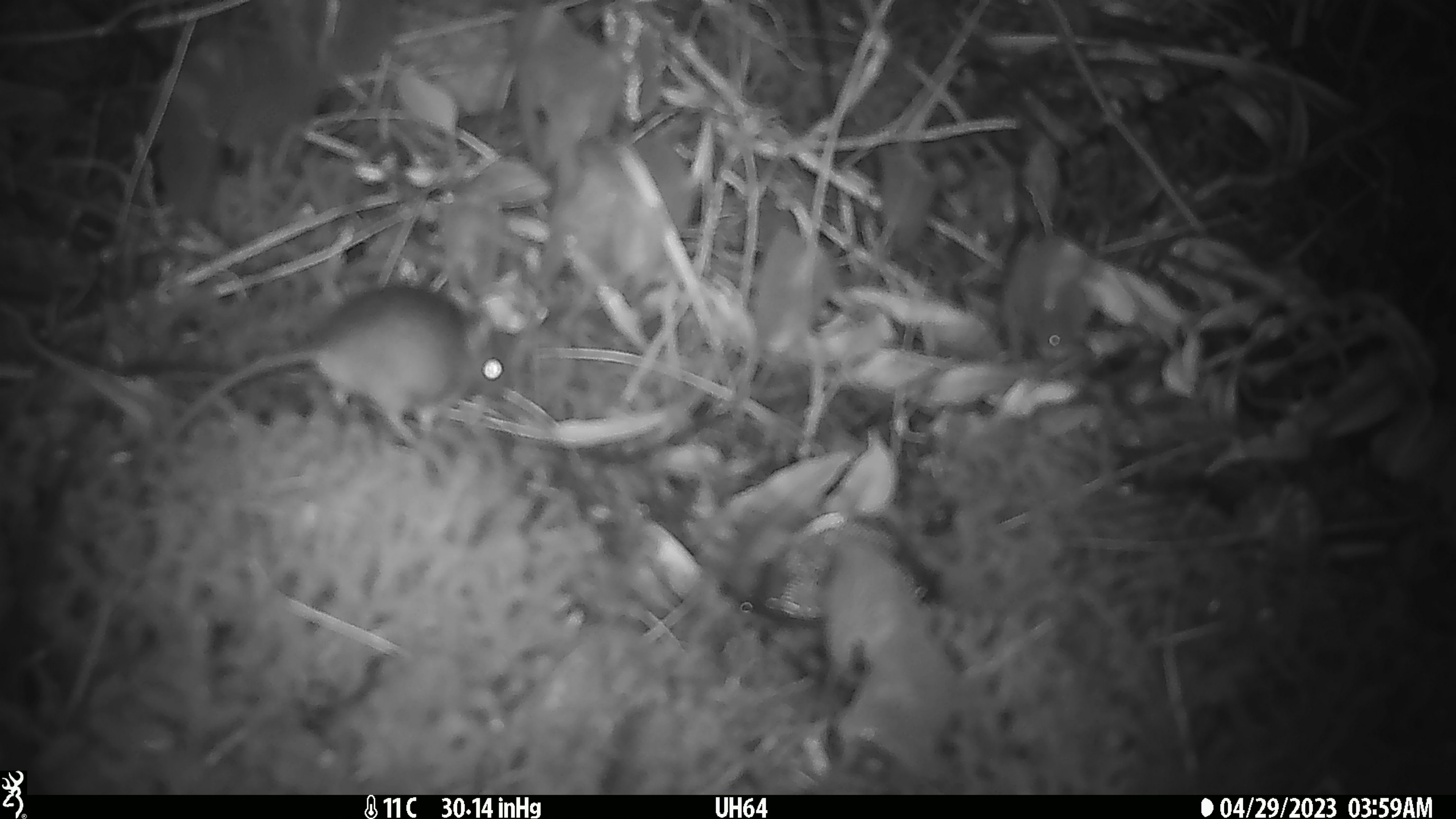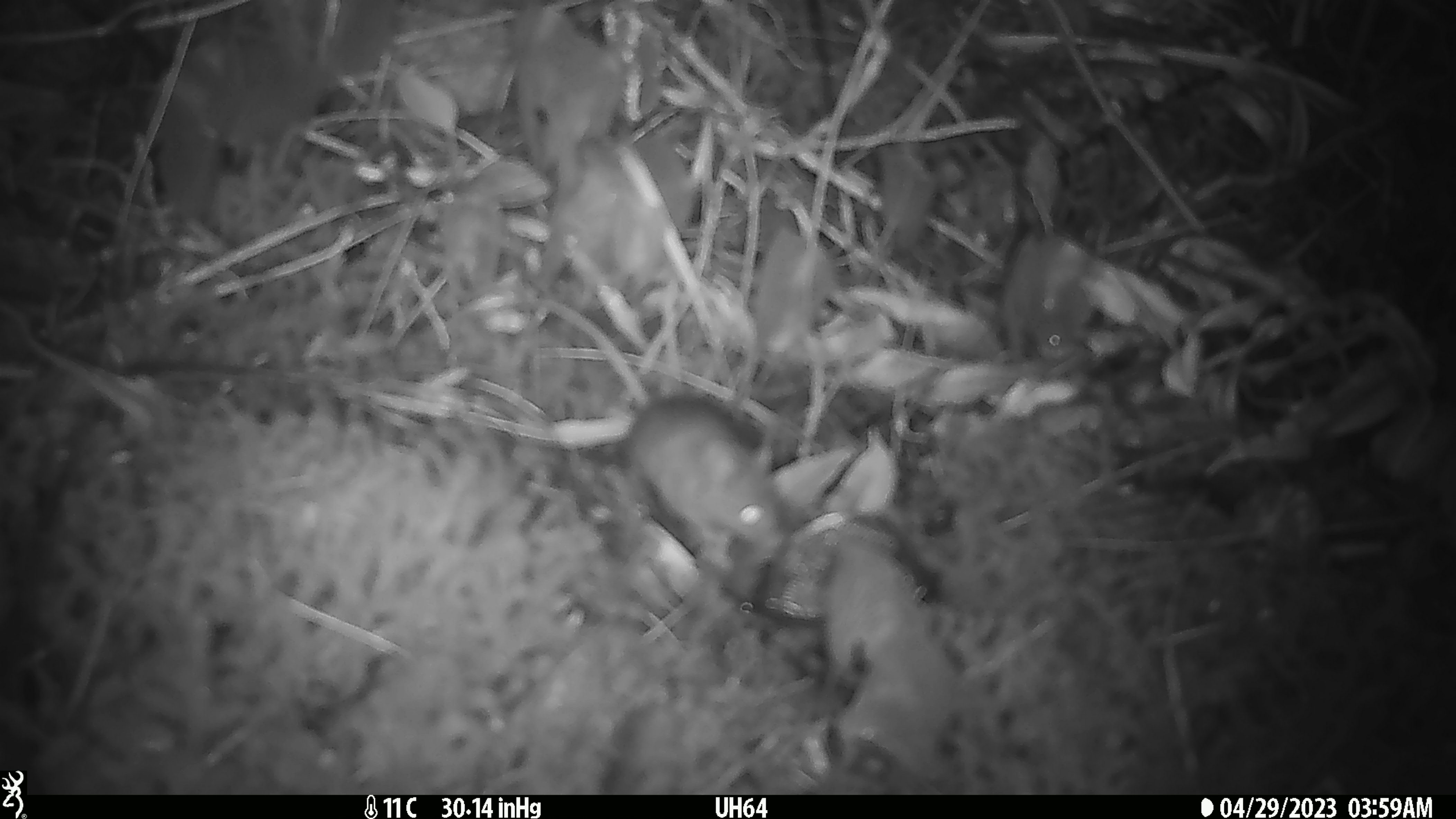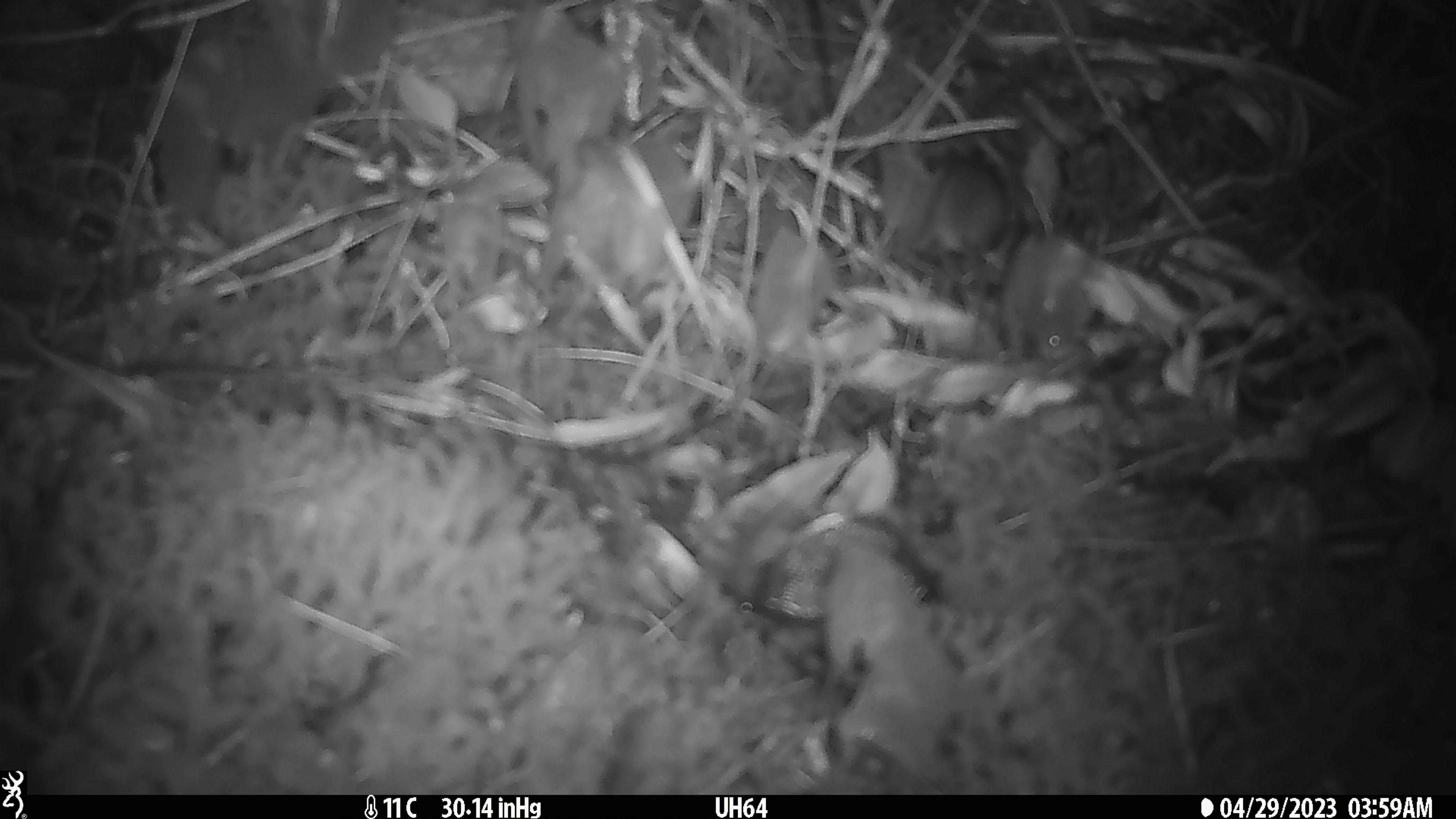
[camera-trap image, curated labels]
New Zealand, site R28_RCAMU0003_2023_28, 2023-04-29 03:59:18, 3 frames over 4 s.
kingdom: Animalia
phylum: Chordata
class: Mammalia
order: Rodentia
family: Muridae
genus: Mus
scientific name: Mus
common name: mouse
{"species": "mouse (Mus)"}